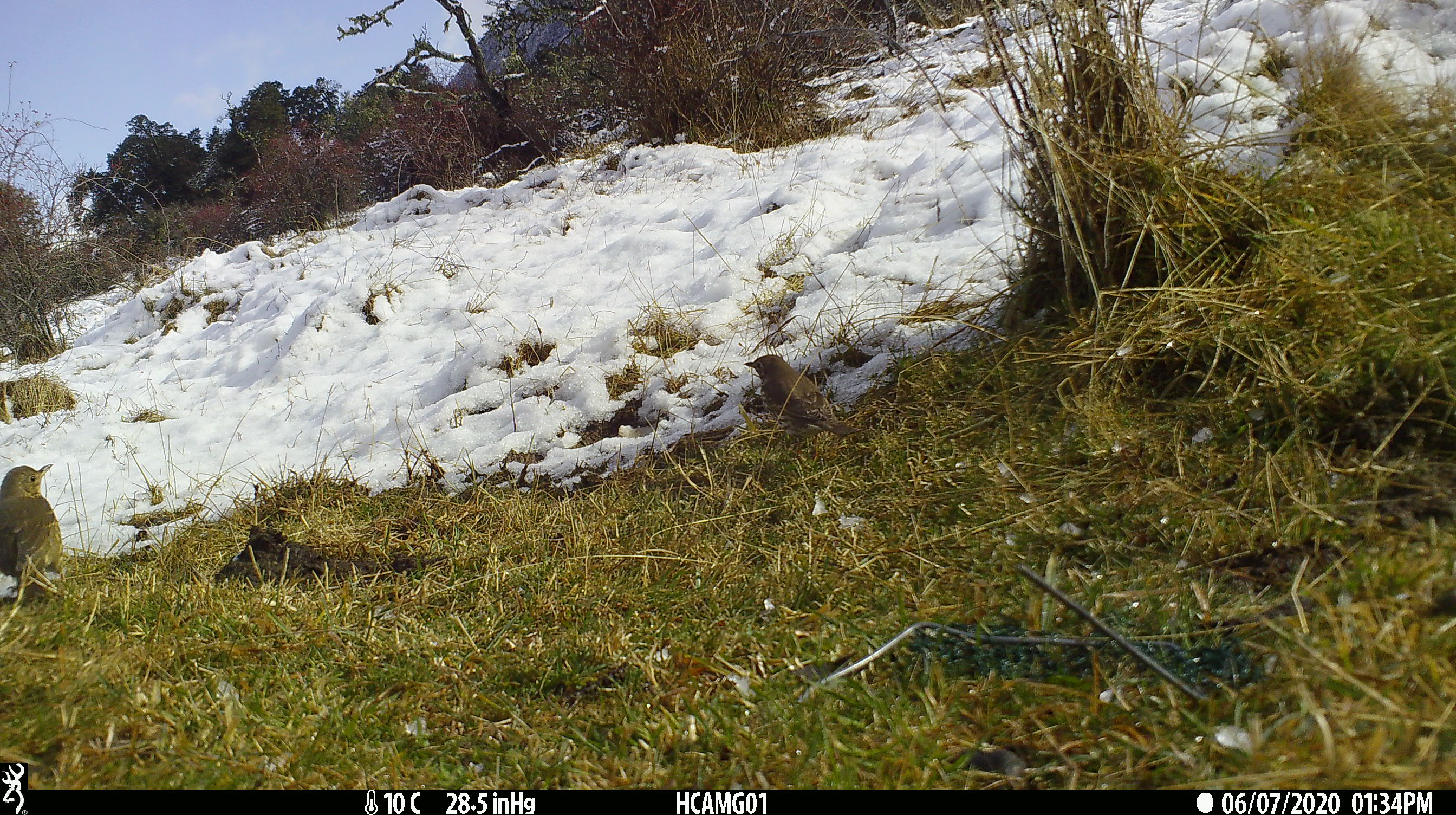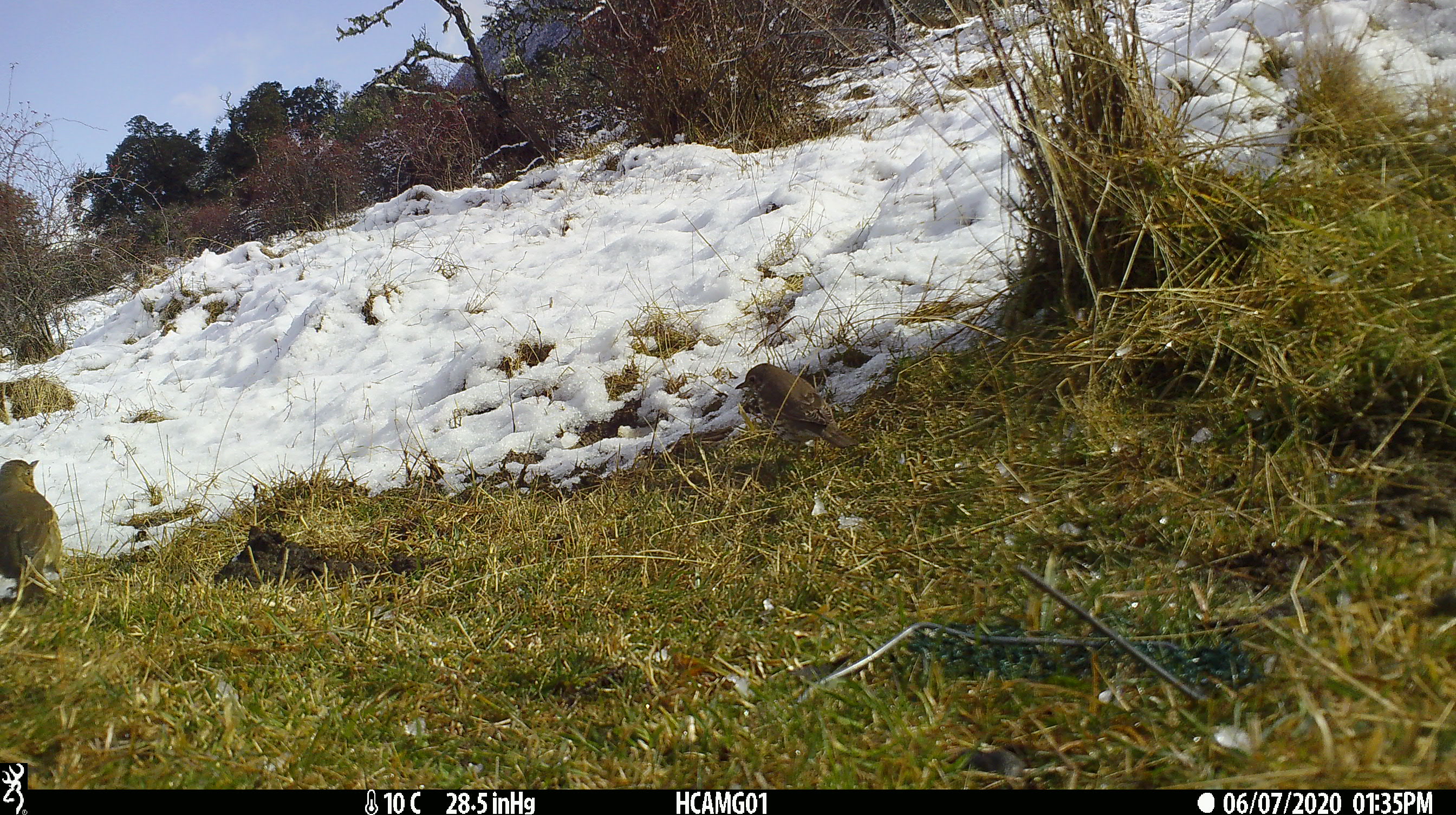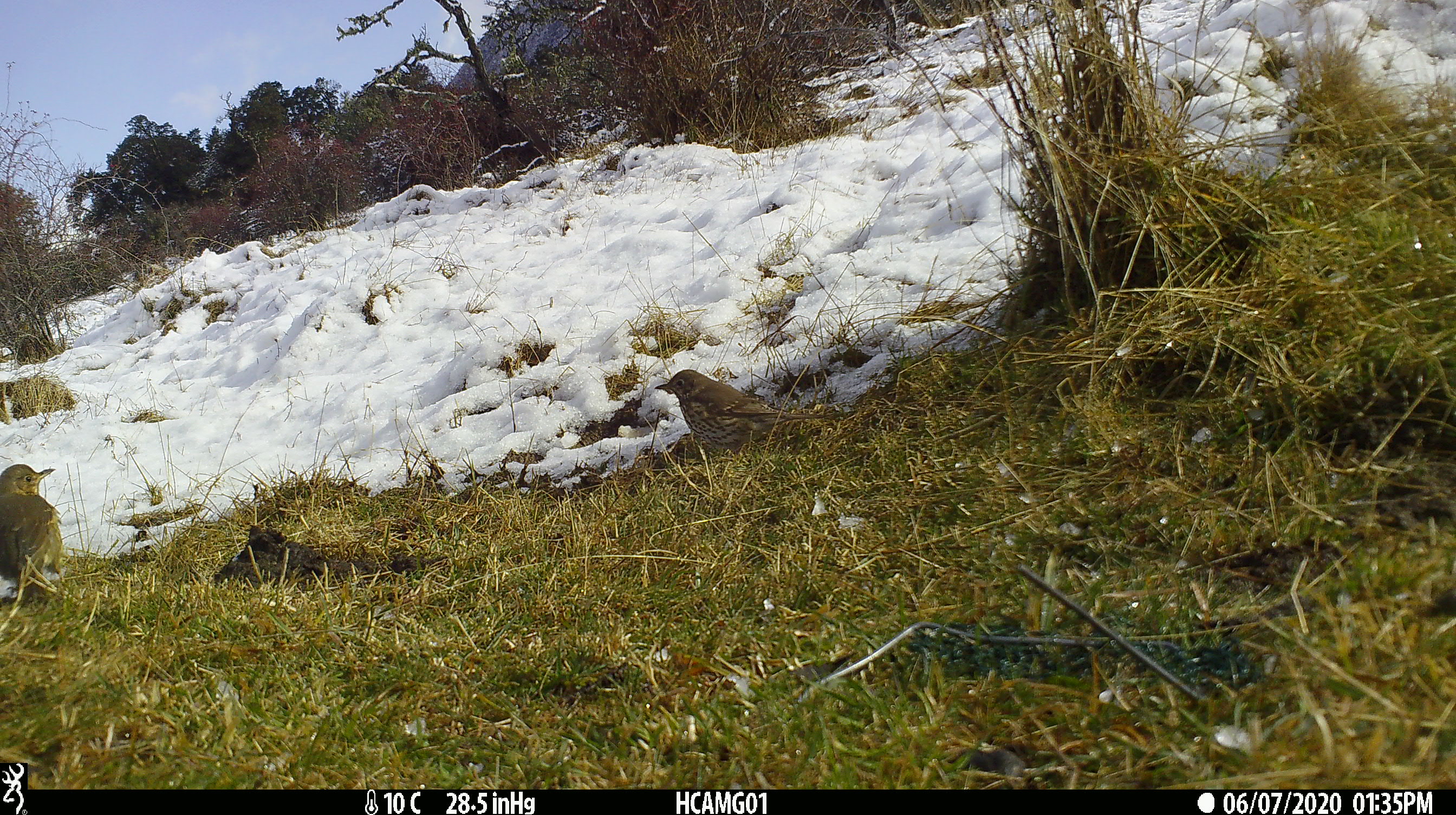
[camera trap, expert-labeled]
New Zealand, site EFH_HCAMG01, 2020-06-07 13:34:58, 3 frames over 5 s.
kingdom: Animalia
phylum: Chordata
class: Aves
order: Passeriformes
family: Turdidae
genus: Turdus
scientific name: Turdus philomelos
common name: song thrush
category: thrush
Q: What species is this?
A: Thrush (song thrush) (Turdus philomelos).